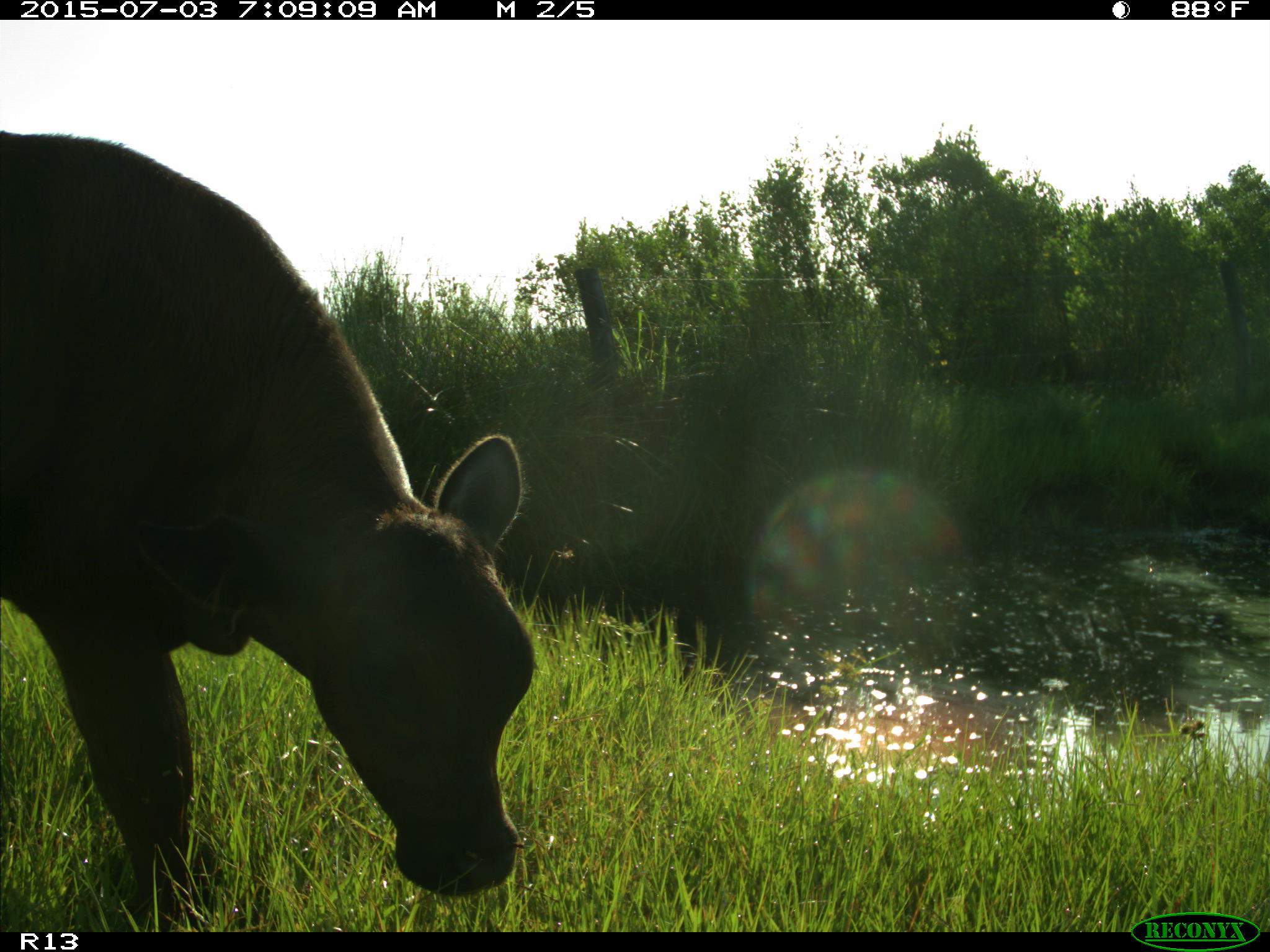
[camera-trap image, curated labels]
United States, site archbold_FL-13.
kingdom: Animalia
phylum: Chordata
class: Mammalia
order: Artiodactyla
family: Bovidae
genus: Bos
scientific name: Bos taurus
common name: domestic cow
Bos taurus (domestic cow).